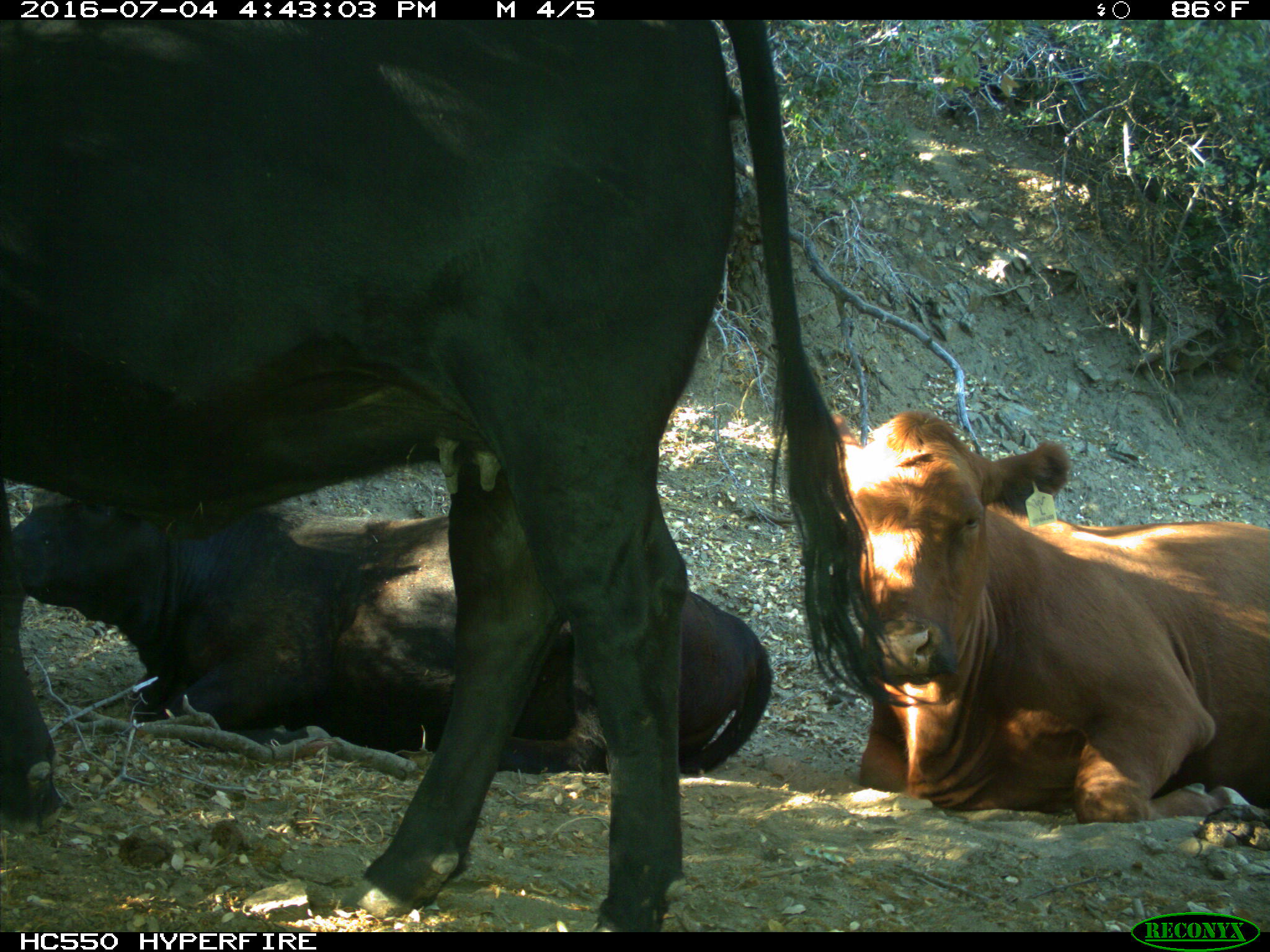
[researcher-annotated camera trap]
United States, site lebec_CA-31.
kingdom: Animalia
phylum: Chordata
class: Mammalia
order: Artiodactyla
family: Bovidae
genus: Bos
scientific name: Bos taurus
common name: domestic cow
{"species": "Bos taurus (domestic cow)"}